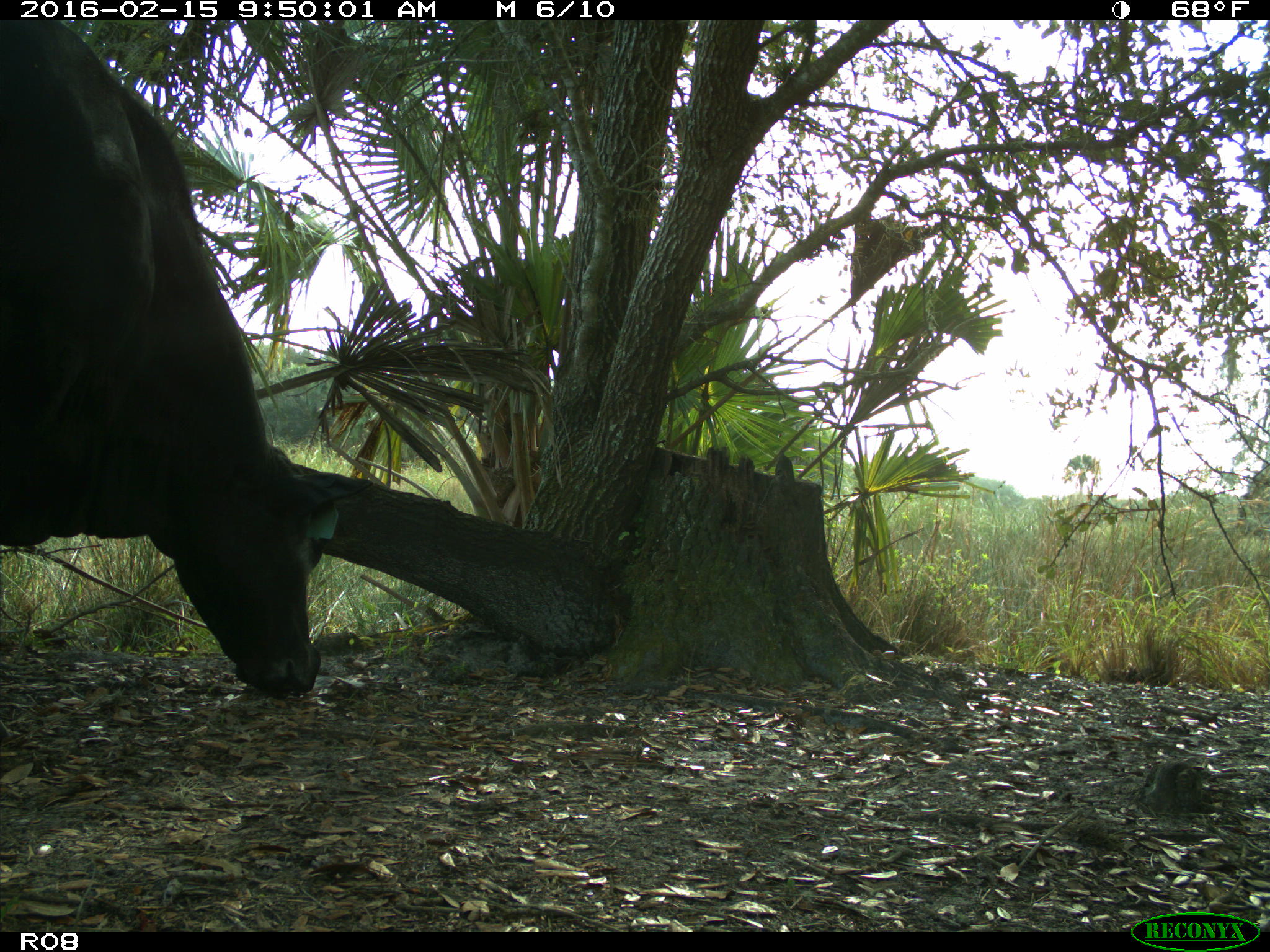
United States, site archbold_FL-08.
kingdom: Animalia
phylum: Chordata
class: Mammalia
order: Artiodactyla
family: Bovidae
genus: Bos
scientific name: Bos taurus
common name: domestic cow